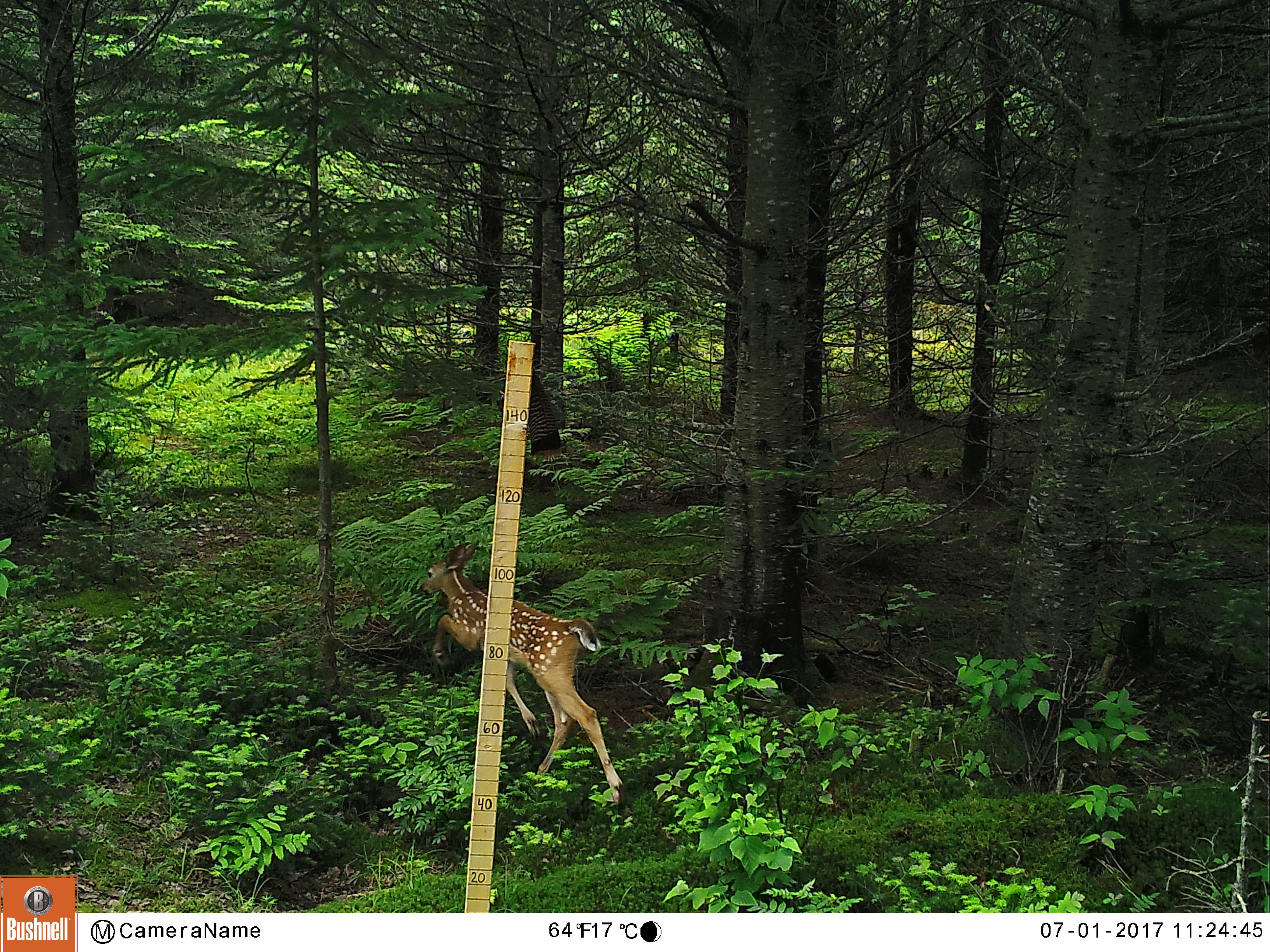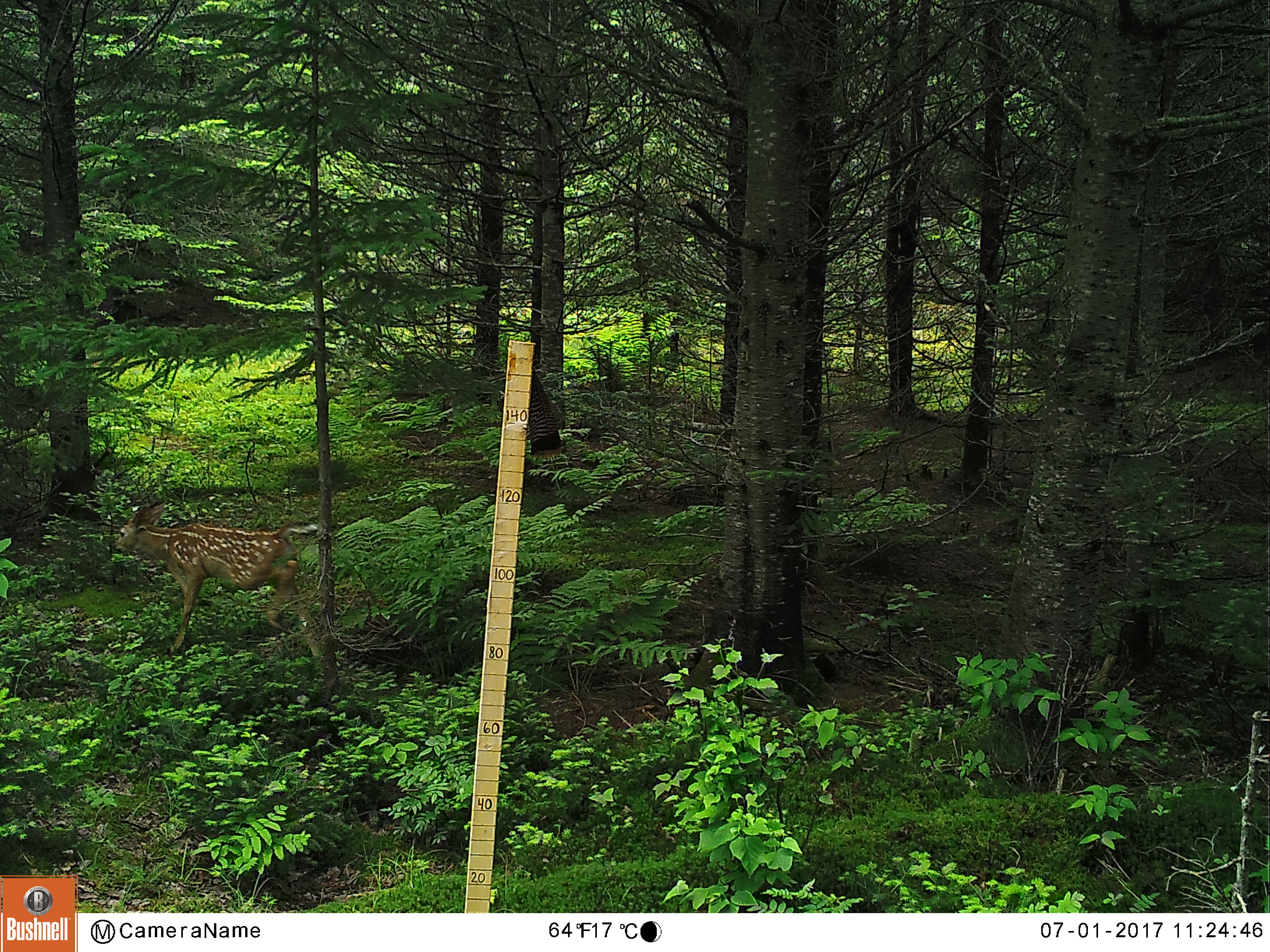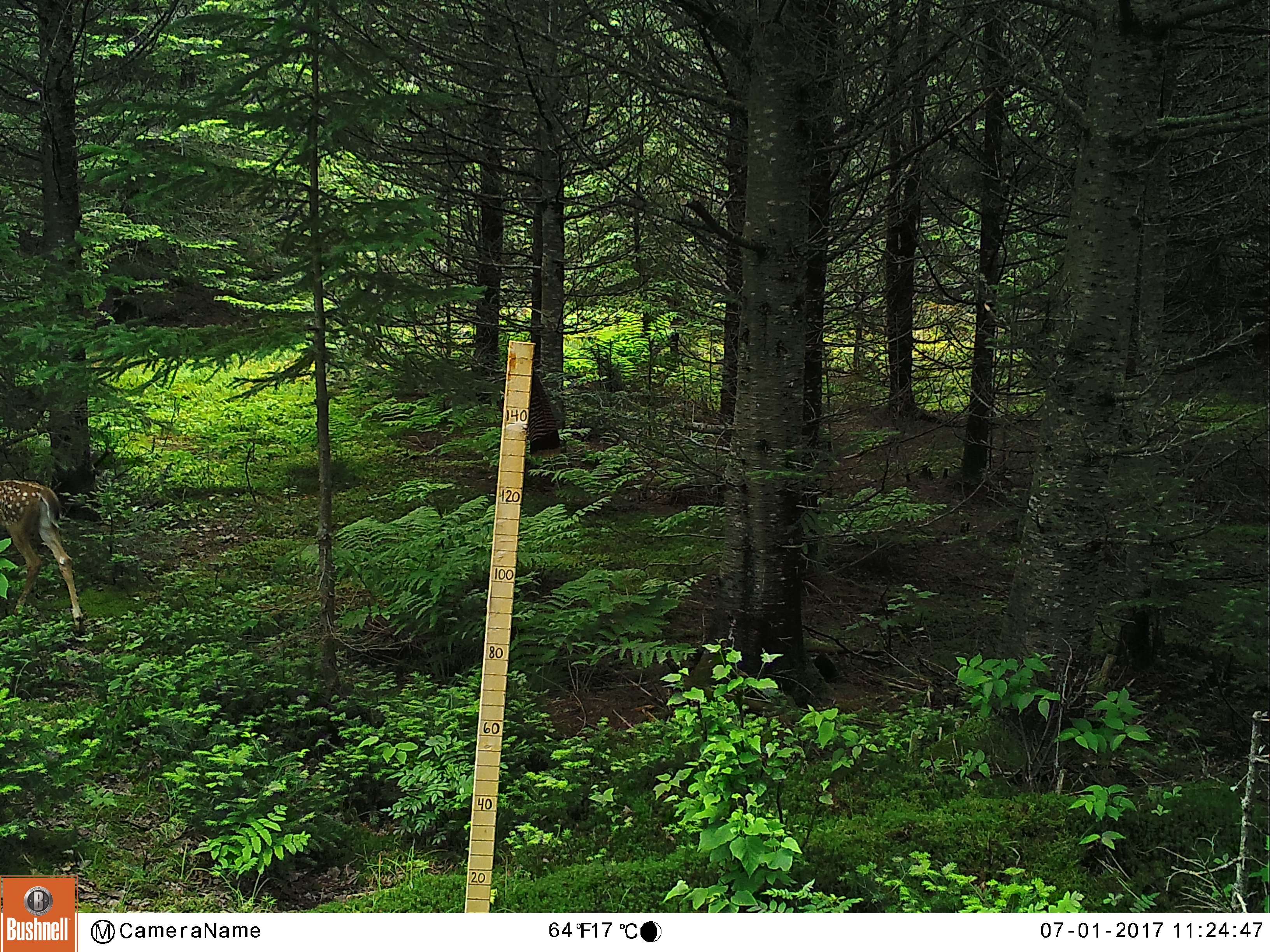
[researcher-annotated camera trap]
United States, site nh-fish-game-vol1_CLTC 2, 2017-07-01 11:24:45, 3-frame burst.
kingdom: Animalia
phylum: Chordata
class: Mammalia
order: Artiodactyla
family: Cervidae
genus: Odocoileus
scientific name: Odocoileus virginianus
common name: white-tailed deer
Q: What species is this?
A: White-tailed deer (Odocoileus virginianus).